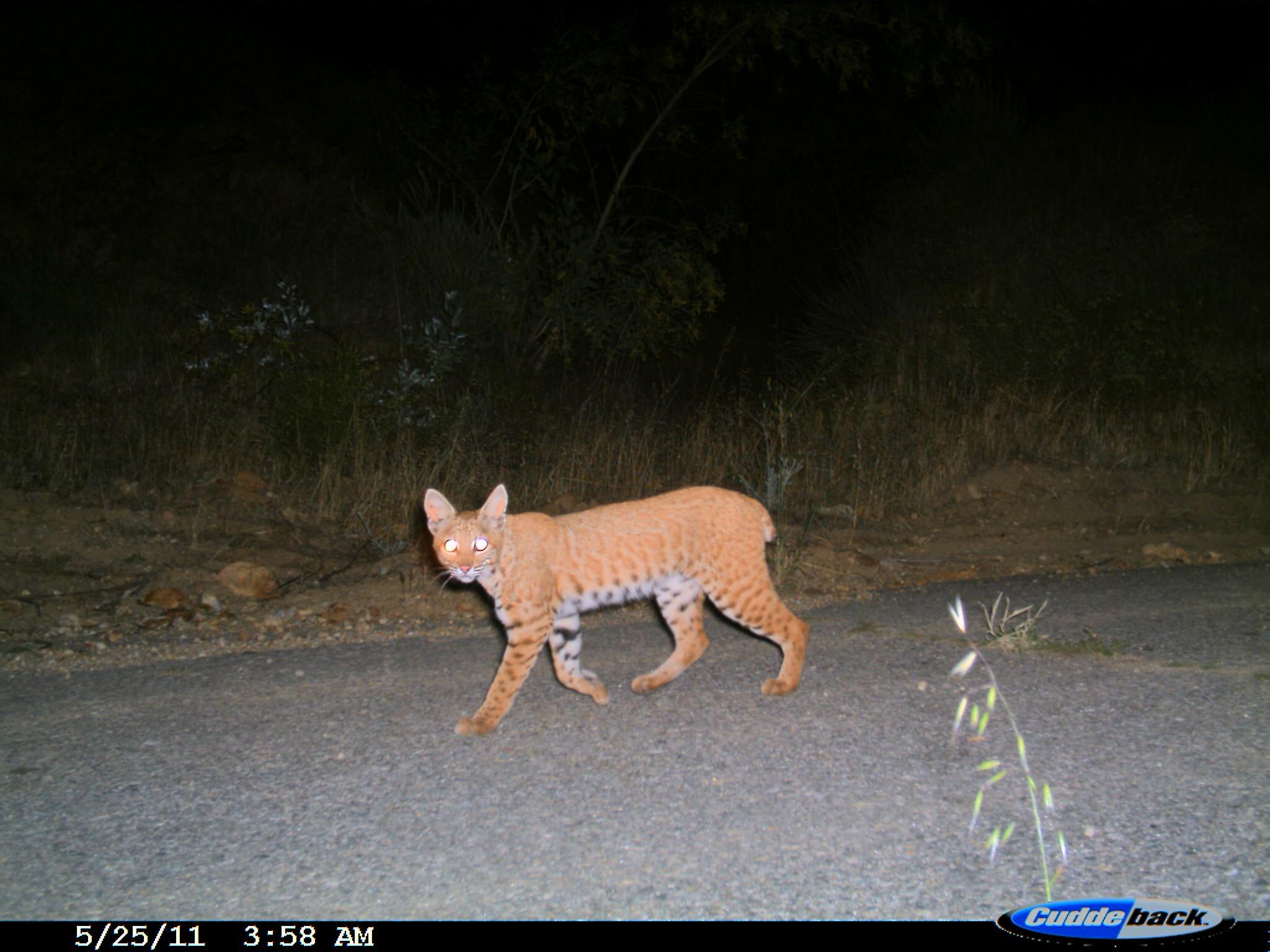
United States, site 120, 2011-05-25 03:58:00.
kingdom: Animalia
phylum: Chordata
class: Mammalia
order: Carnivora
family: Felidae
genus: Lynx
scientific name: Lynx rufus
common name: bobcat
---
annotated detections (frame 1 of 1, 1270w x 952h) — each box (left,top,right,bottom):
bobcat: (416,478,818,749)